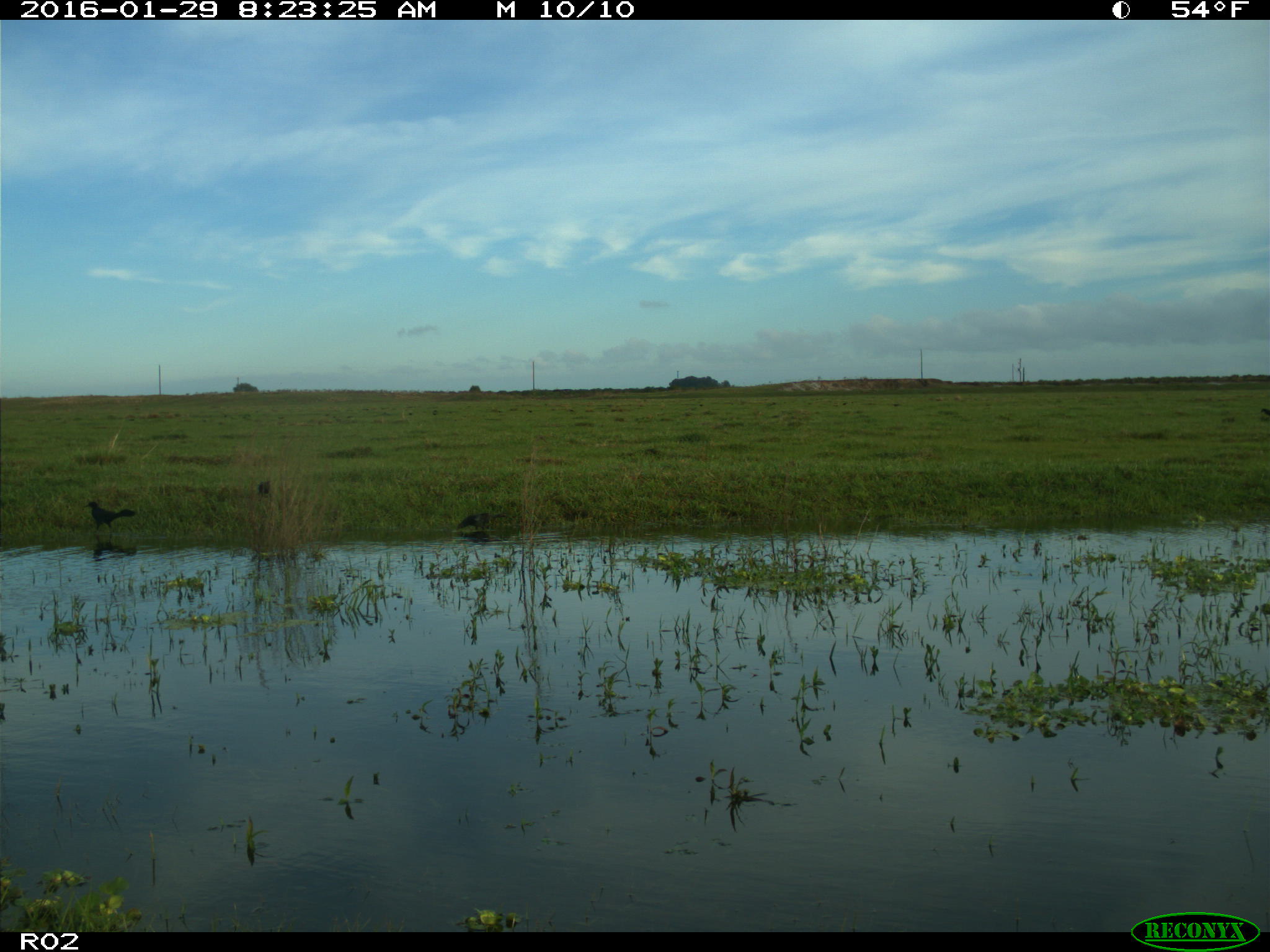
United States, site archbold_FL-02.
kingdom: Animalia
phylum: Chordata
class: Aves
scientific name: Aves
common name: birds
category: unidentified bird